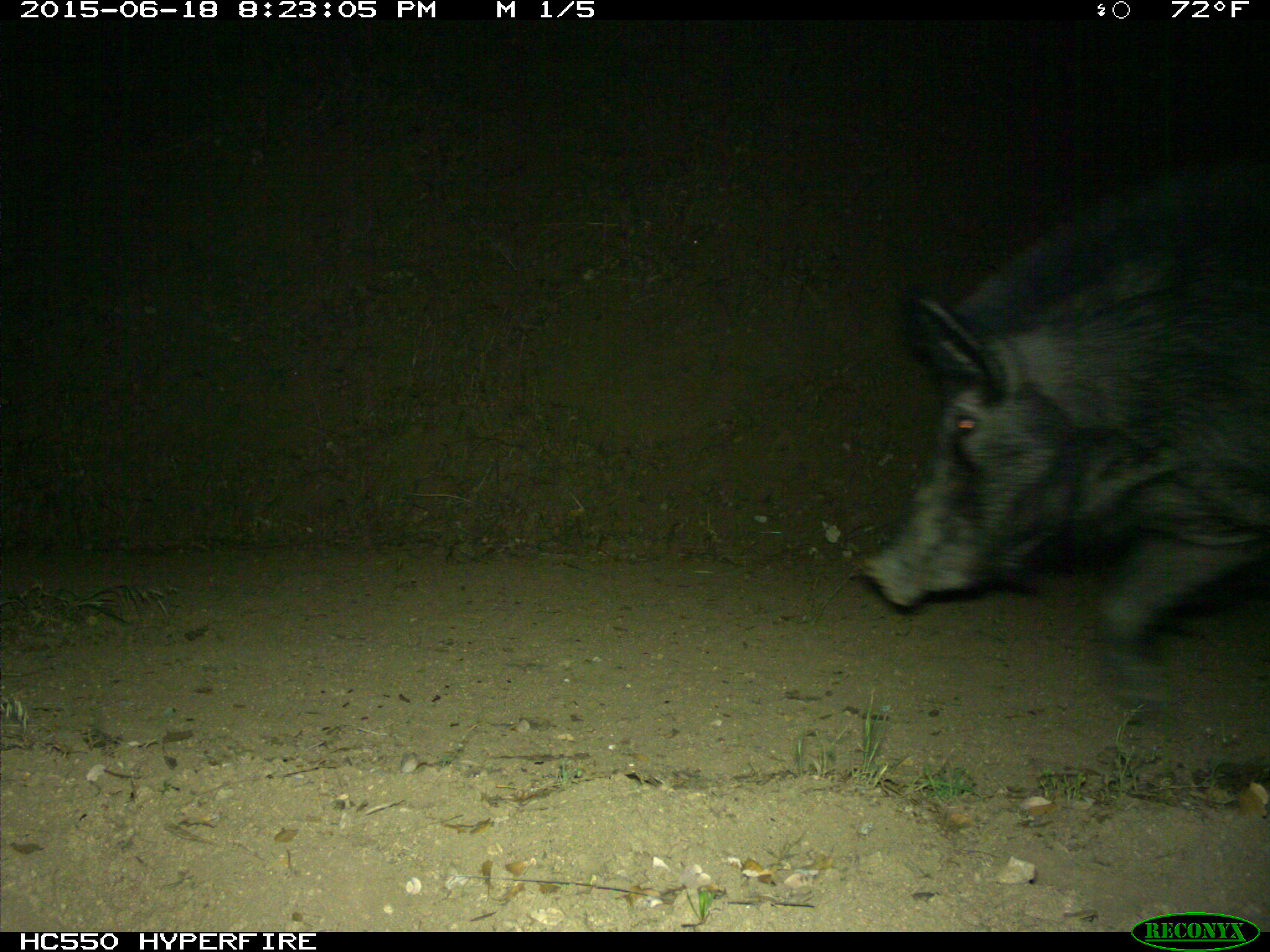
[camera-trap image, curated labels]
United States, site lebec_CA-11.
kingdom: Animalia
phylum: Chordata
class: Mammalia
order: Artiodactyla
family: Suidae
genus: Sus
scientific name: Sus scrofa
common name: wild boar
Sus scrofa (wild boar).